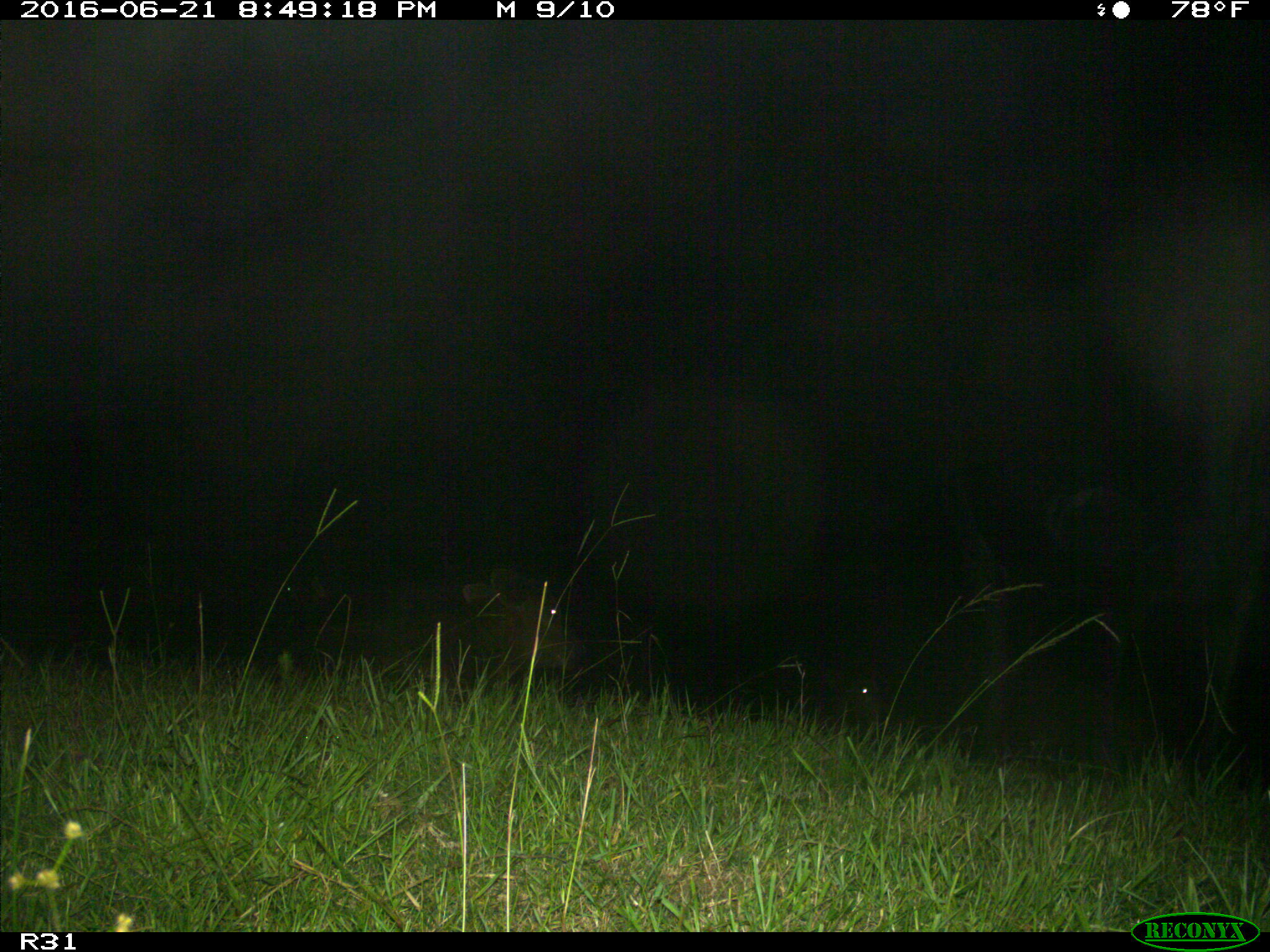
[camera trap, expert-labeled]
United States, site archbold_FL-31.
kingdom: Animalia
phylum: Chordata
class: Mammalia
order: Artiodactyla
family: Bovidae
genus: Bos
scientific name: Bos taurus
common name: domestic cow